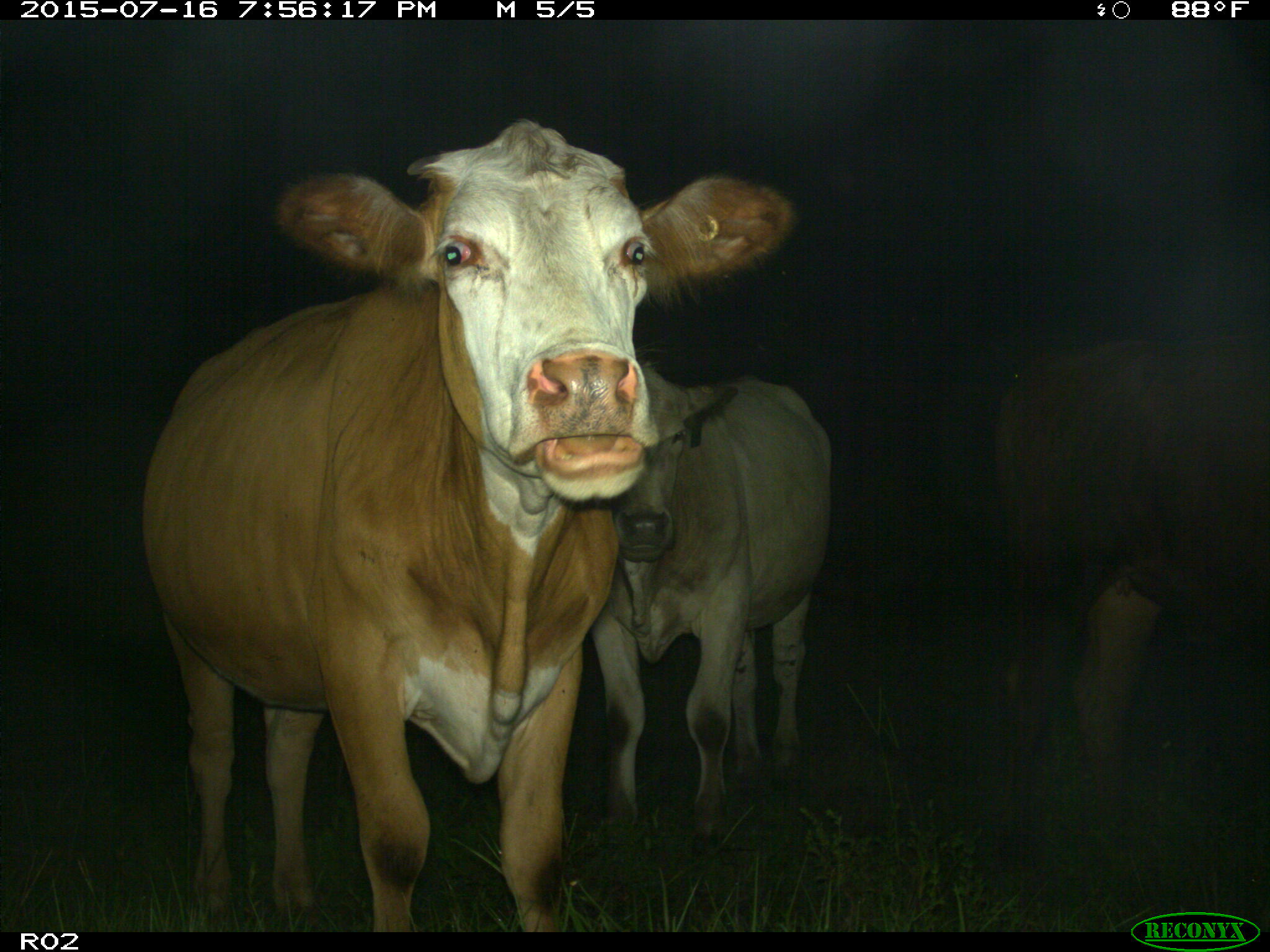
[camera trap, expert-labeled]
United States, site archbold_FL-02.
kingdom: Animalia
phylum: Chordata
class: Mammalia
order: Artiodactyla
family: Bovidae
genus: Bos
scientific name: Bos taurus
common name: domestic cow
Bos taurus (domestic cow).